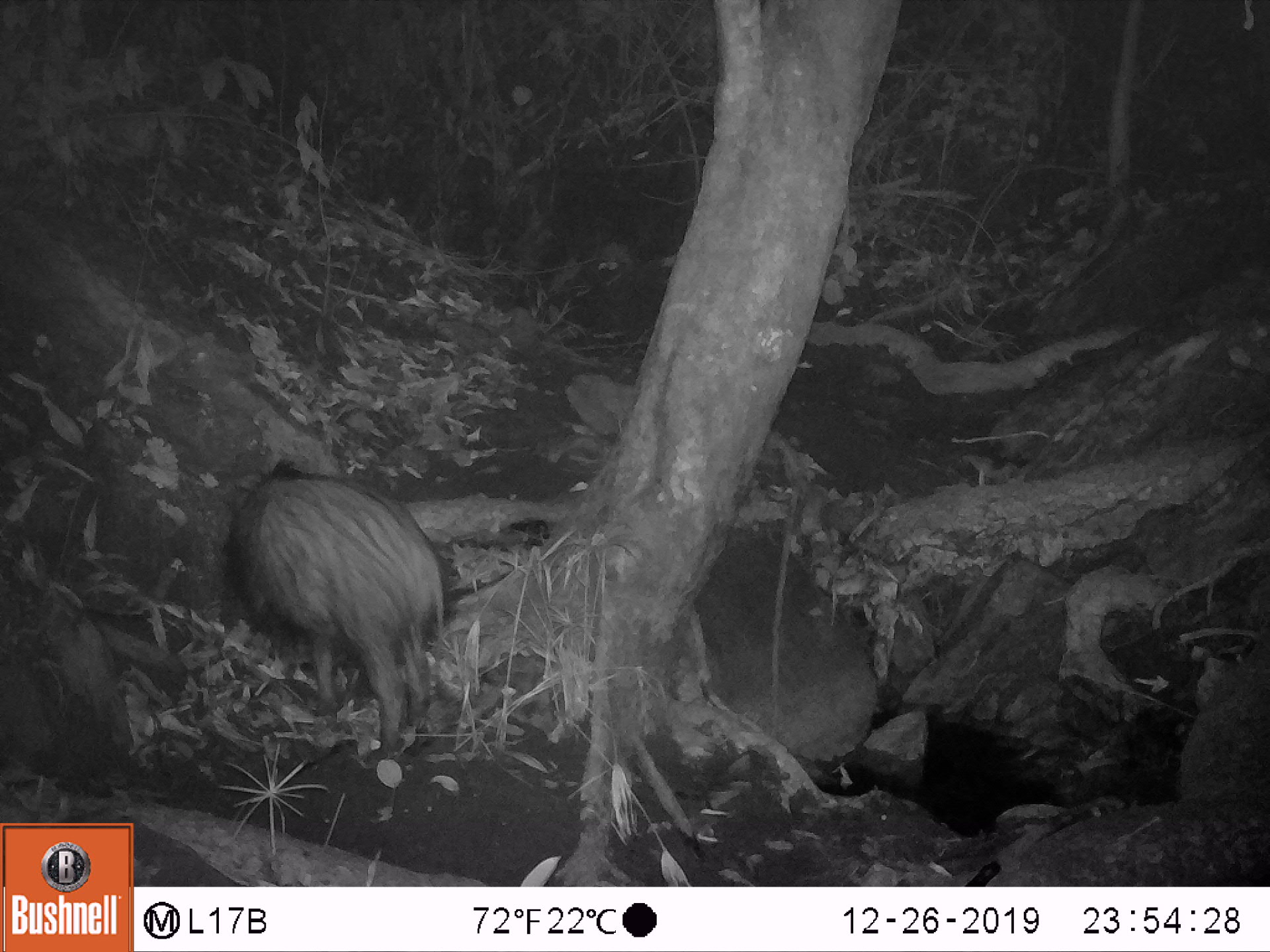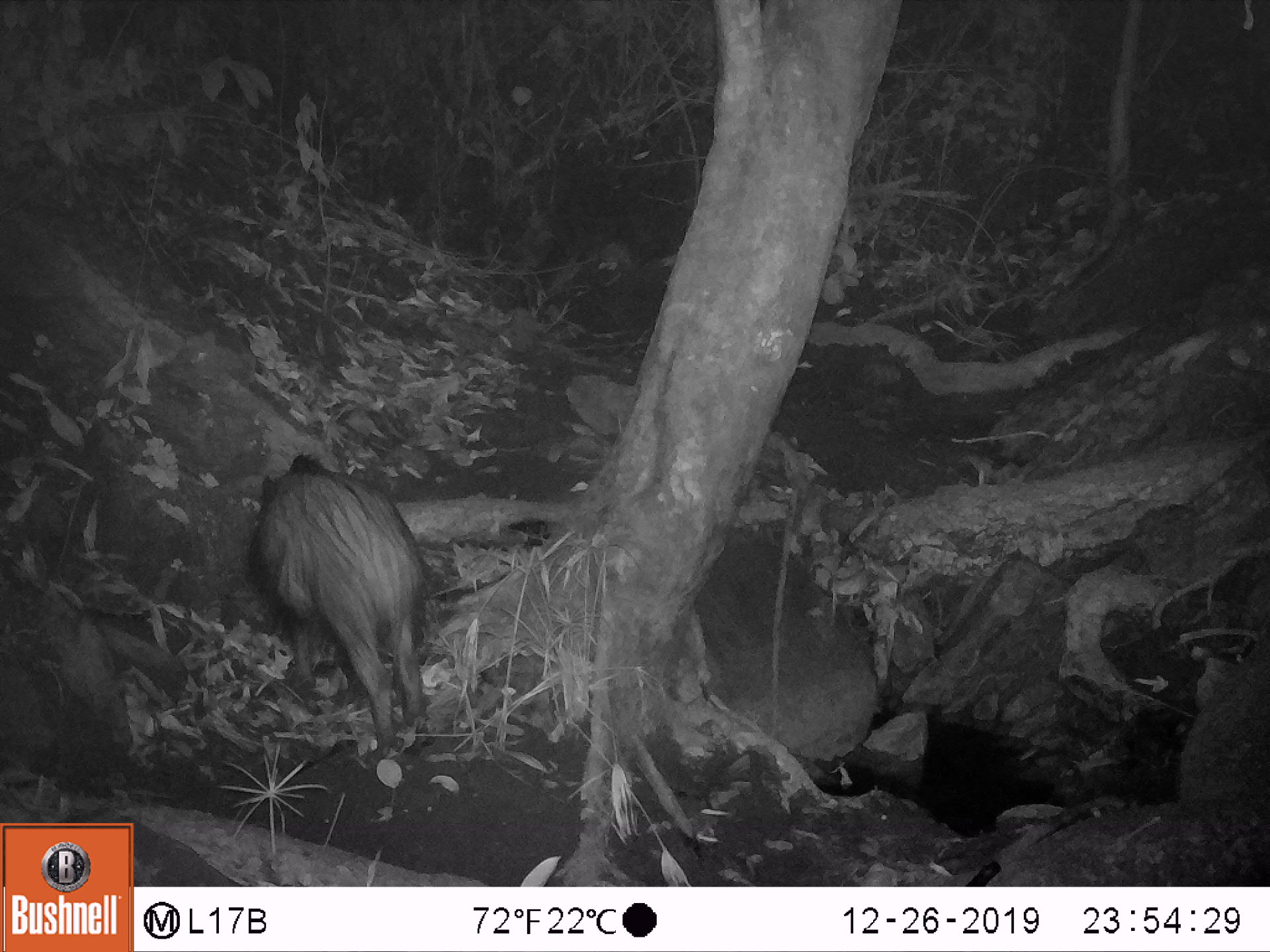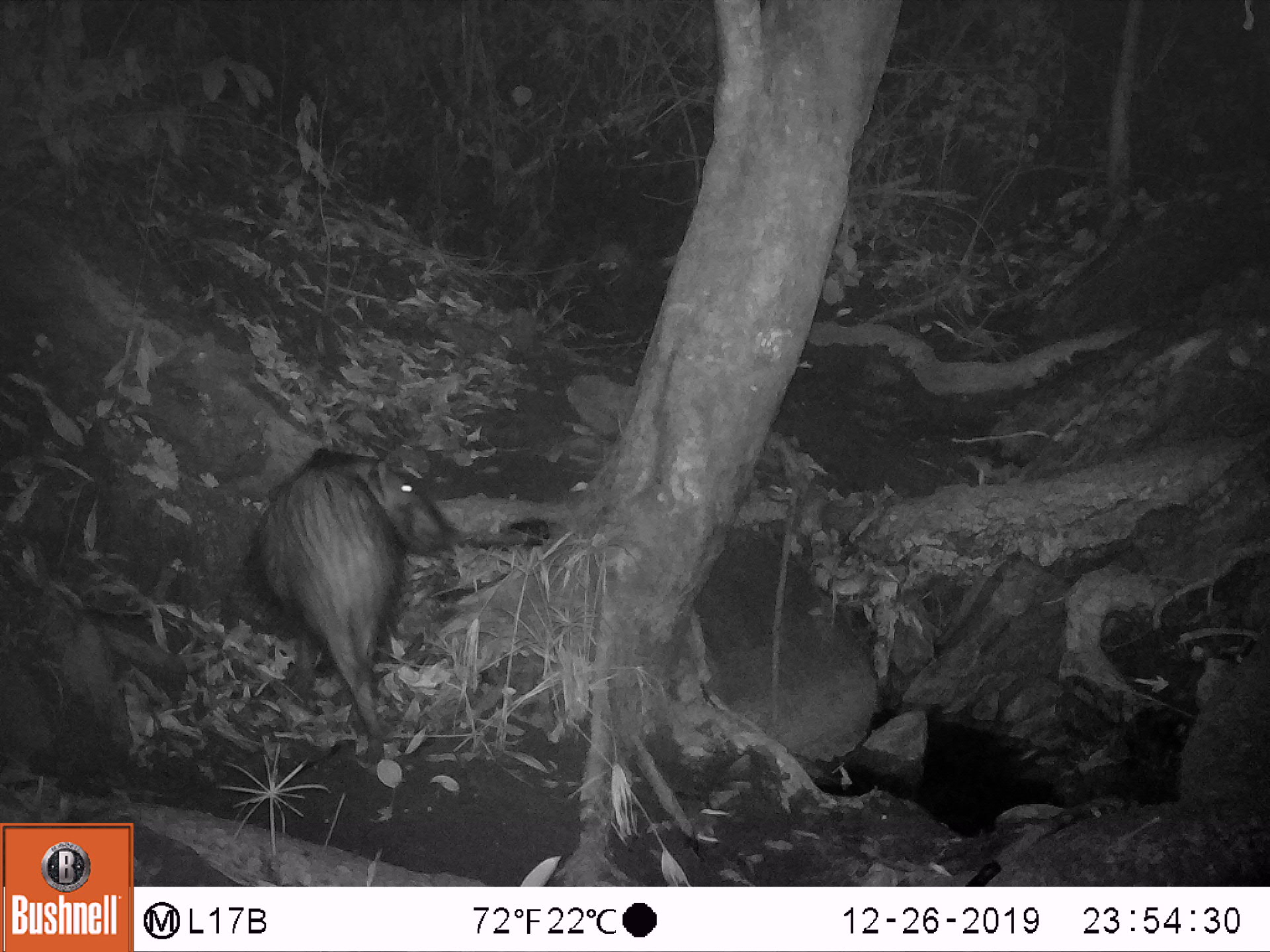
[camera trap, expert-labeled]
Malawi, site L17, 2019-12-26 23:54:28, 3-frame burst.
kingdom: Animalia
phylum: Chordata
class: Mammalia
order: Artiodactyla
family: Suidae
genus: Potamochoerus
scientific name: Potamochoerus larvatus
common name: bushpig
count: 1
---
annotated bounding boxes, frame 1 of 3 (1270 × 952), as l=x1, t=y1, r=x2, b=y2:
bushpig: l=223, t=459, r=456, b=763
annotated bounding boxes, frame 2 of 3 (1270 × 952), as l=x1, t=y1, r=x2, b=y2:
bushpig: l=244, t=445, r=435, b=761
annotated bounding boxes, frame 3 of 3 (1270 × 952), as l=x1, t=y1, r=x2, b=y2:
bushpig: l=251, t=435, r=456, b=741